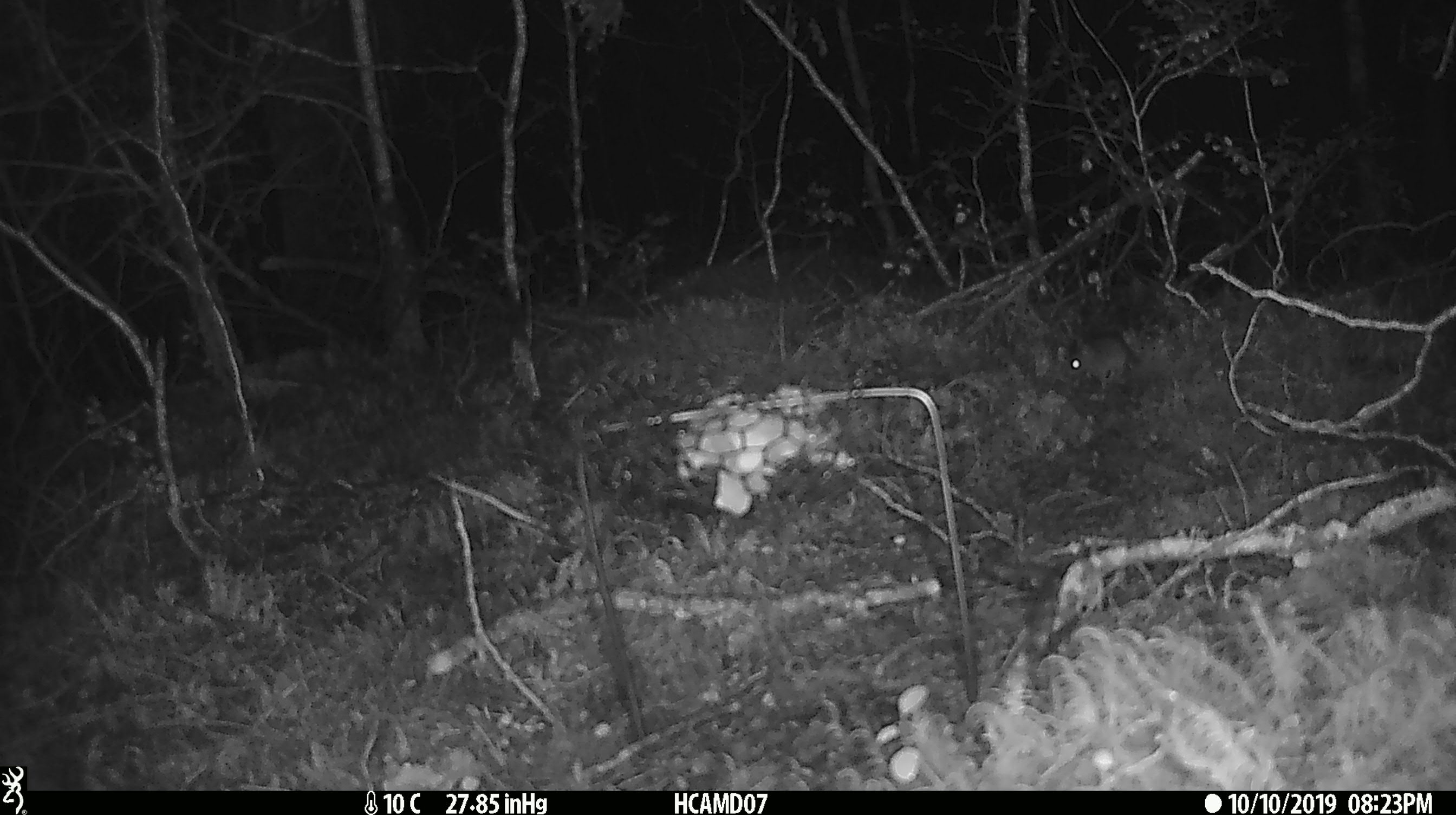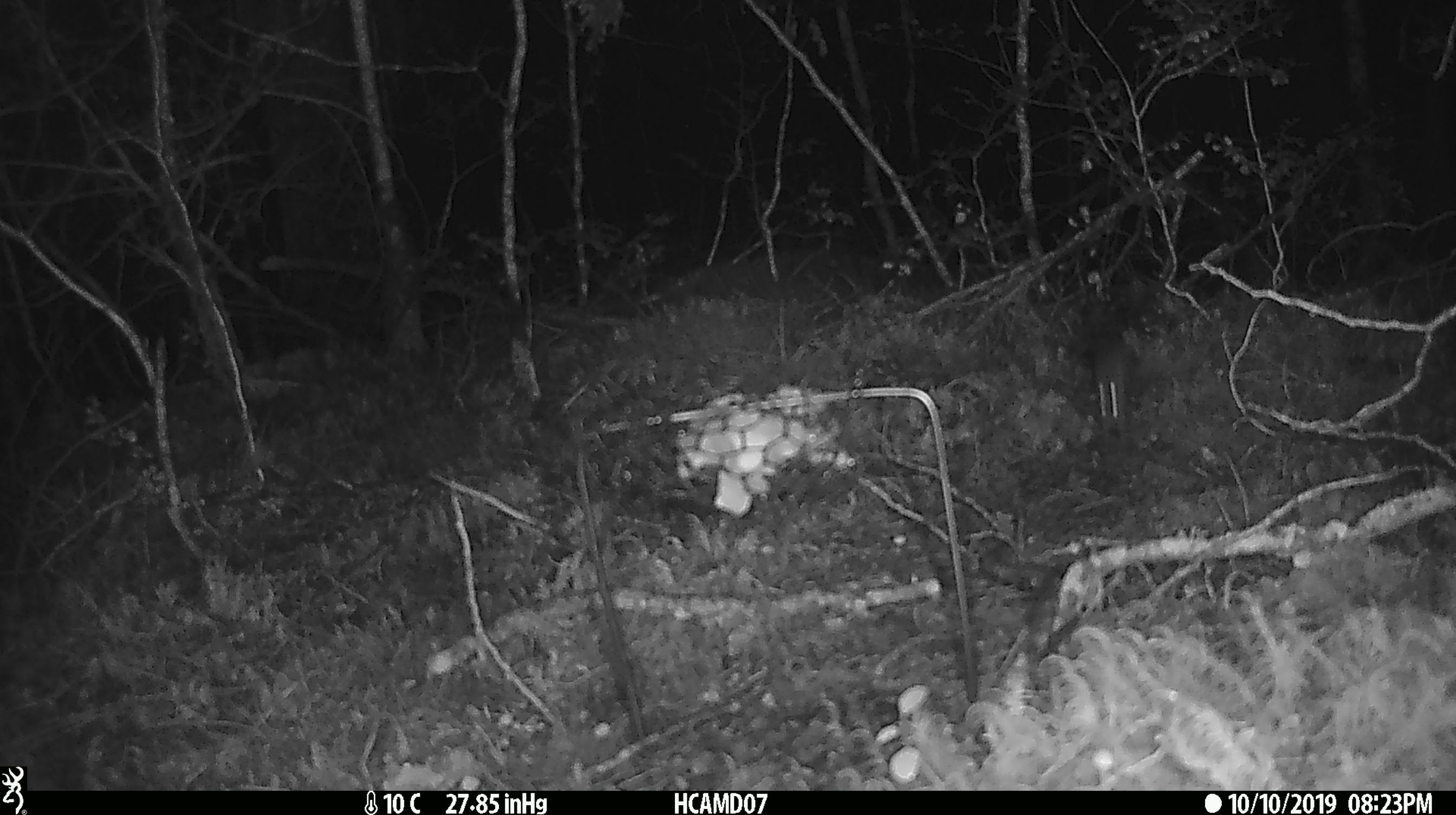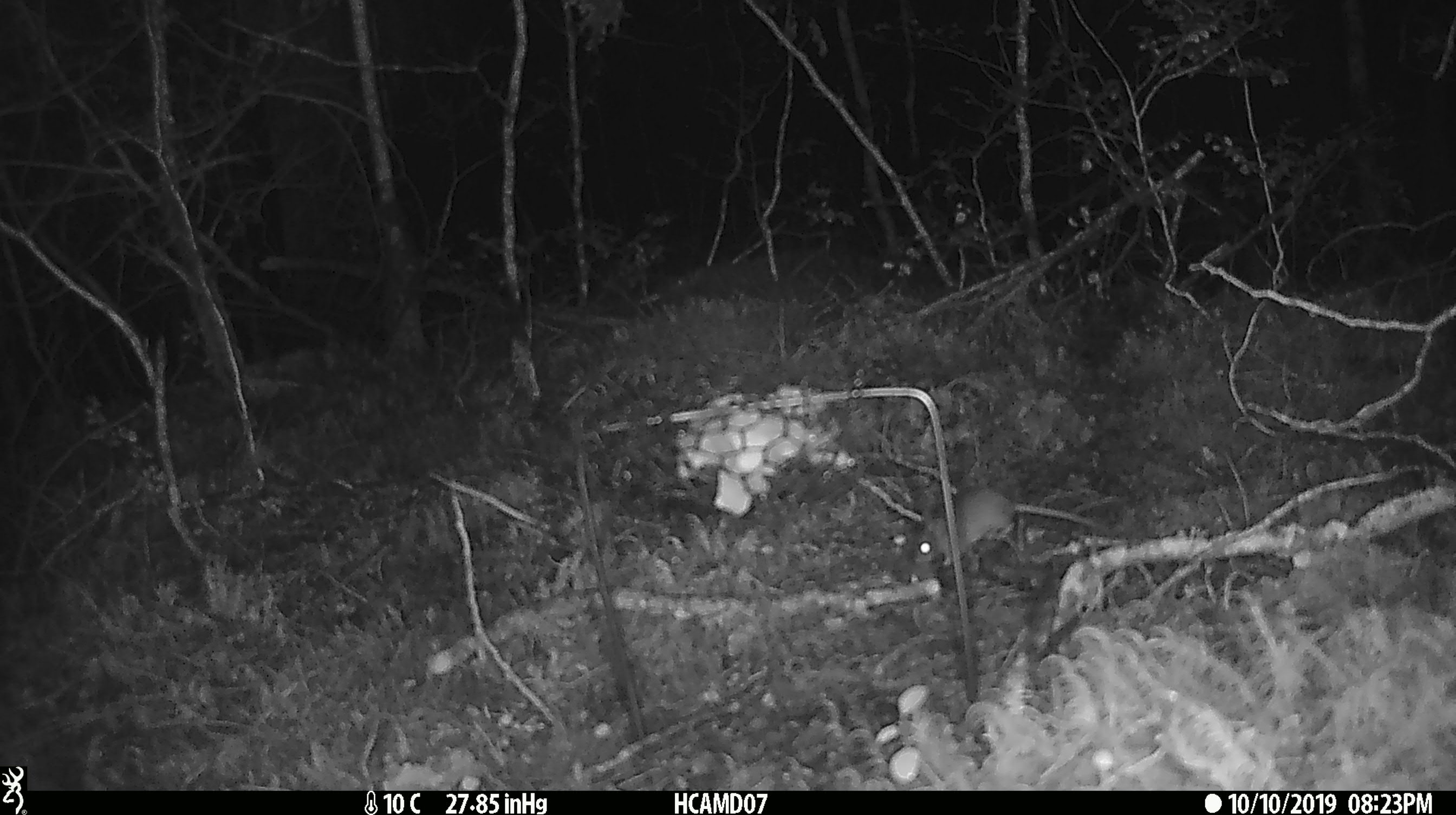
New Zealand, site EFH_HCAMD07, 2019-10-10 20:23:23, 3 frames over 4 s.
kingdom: Animalia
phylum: Chordata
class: Mammalia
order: Rodentia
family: Muridae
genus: Mus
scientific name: Mus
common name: mouse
Mouse (Mus).